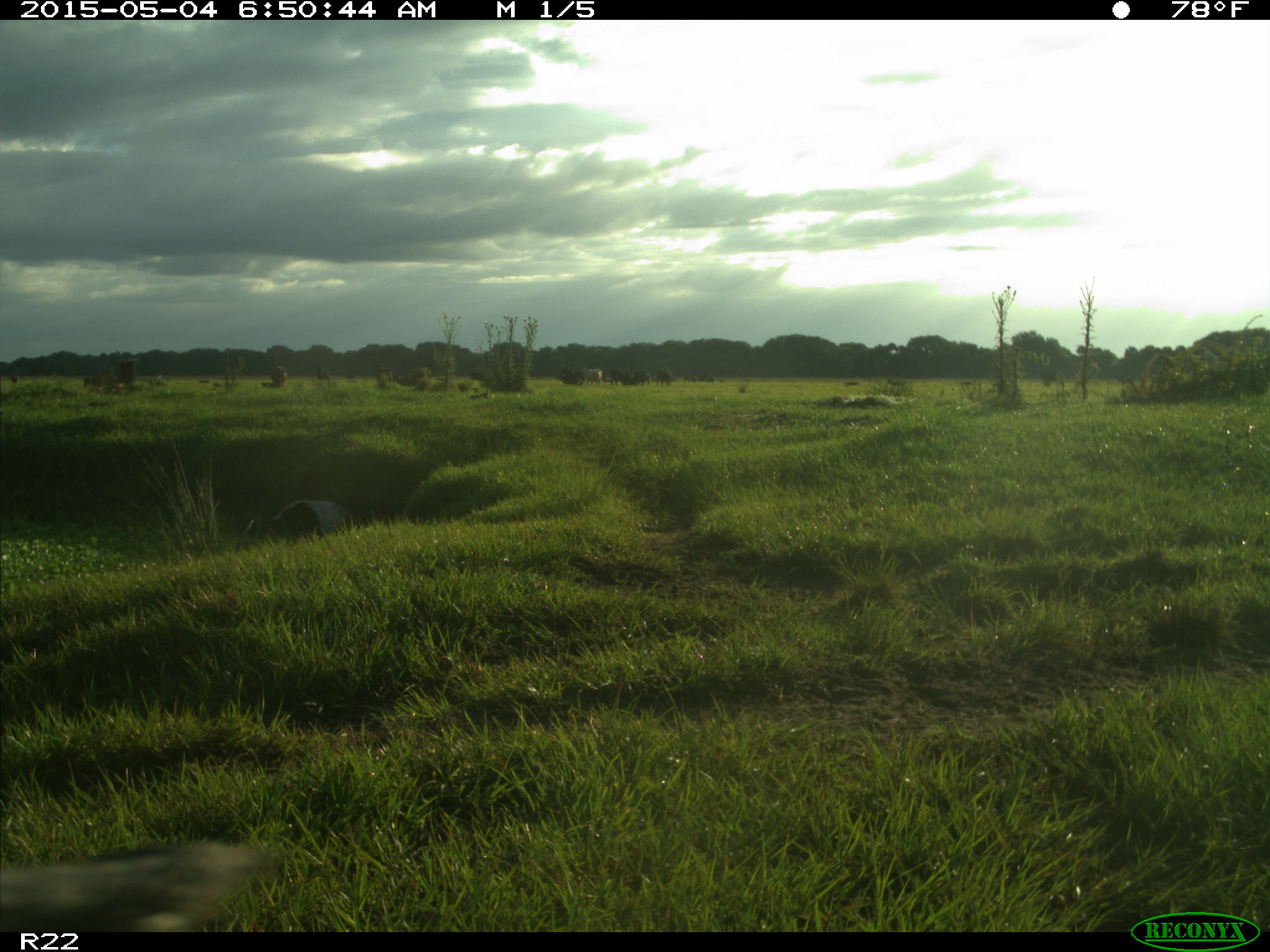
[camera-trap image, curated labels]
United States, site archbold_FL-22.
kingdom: Animalia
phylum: Chordata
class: Mammalia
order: Artiodactyla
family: Bovidae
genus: Bos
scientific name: Bos taurus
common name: domestic cow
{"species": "Bos taurus (domestic cow)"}